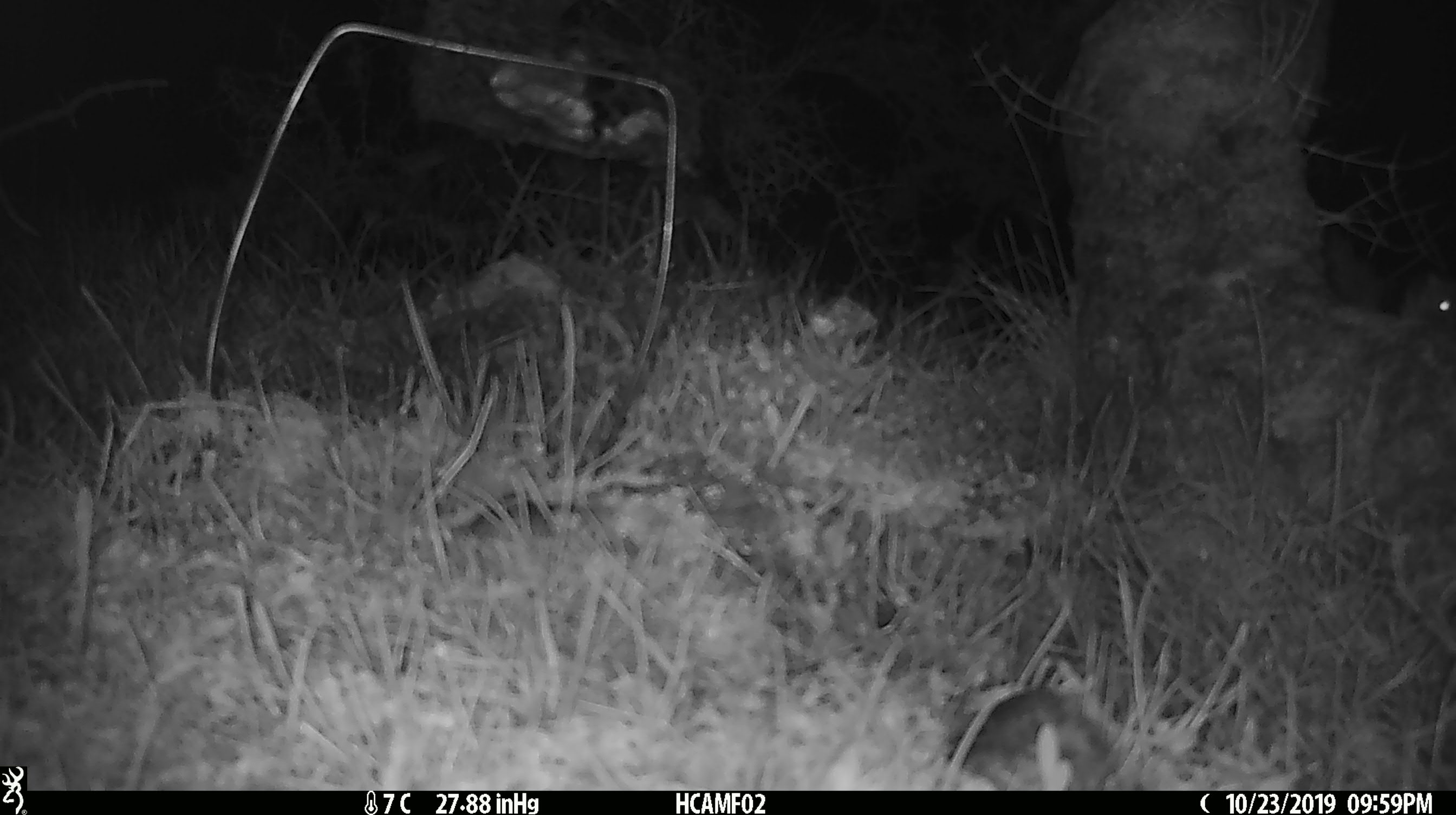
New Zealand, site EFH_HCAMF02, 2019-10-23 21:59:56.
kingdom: Animalia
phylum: Chordata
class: Mammalia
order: Rodentia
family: Muridae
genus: Mus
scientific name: Mus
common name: mouse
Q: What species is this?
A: Mouse (Mus).